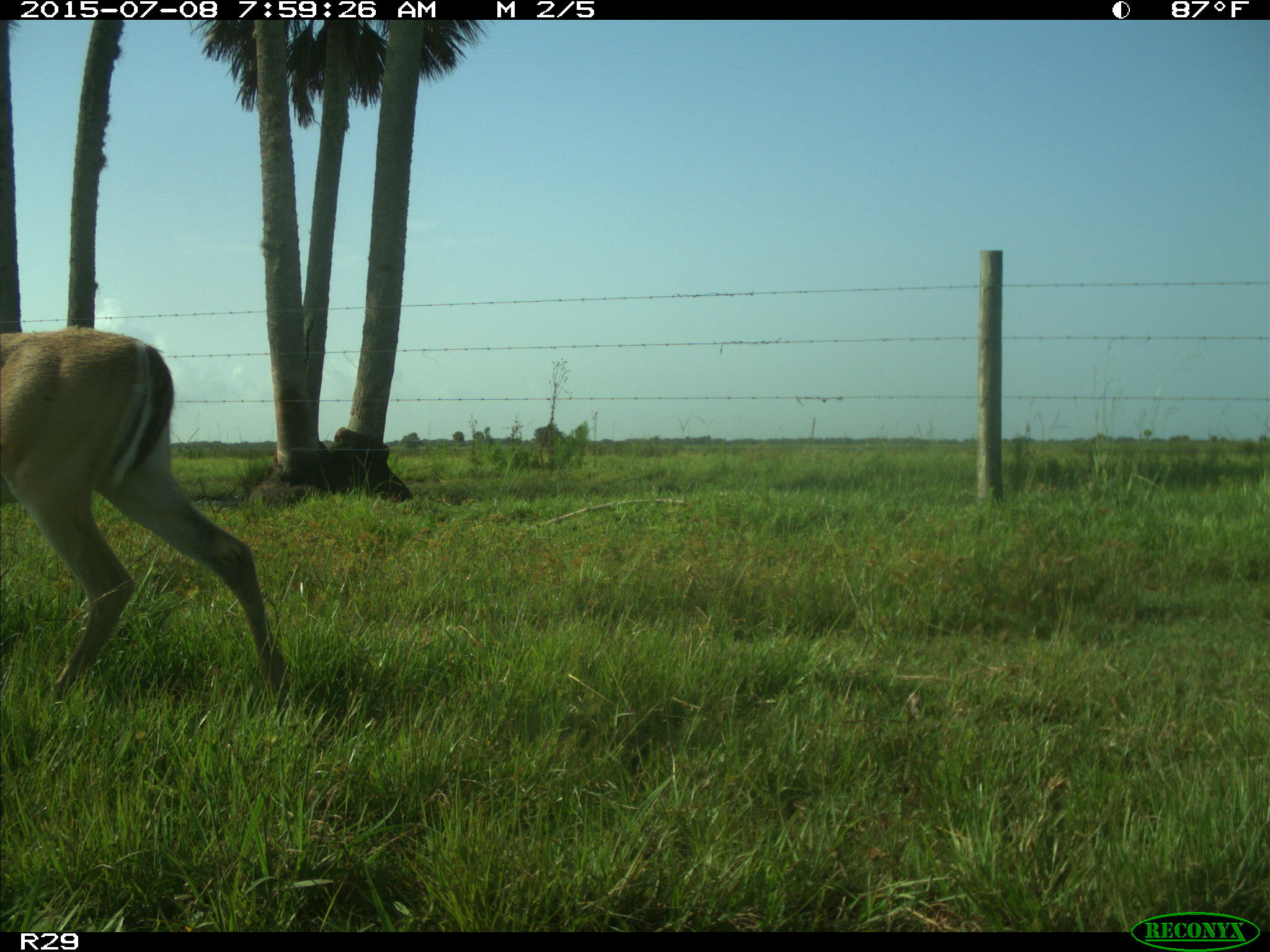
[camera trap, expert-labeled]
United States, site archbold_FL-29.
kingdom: Animalia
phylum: Chordata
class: Mammalia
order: Artiodactyla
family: Cervidae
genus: Odocoileus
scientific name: Odocoileus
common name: deer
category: unidentified deer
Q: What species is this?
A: Unidentified deer (deer) (Odocoileus).